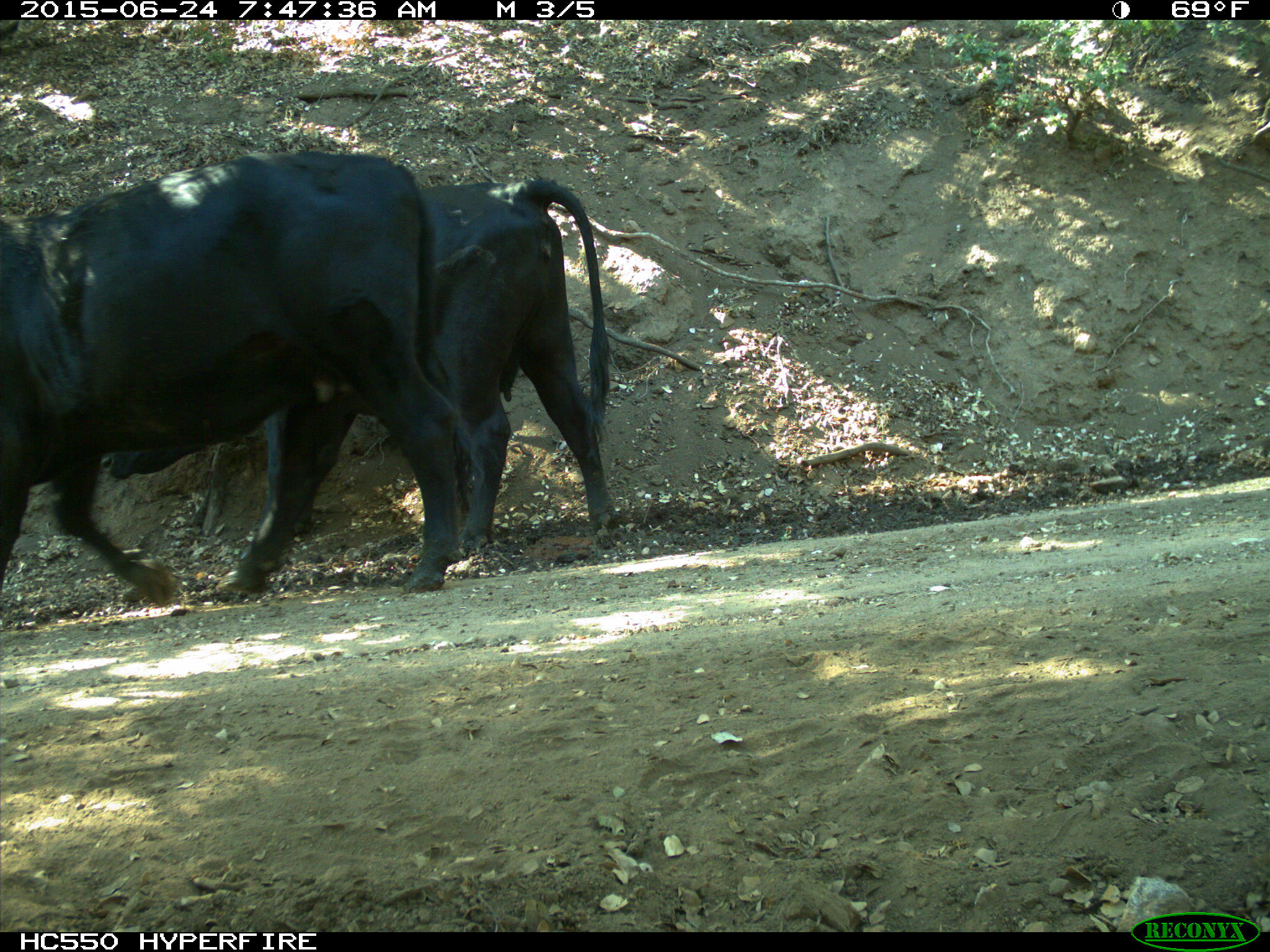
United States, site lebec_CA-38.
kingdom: Animalia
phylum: Chordata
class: Mammalia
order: Artiodactyla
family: Bovidae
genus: Bos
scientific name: Bos taurus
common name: domestic cow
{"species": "Bos taurus (domestic cow)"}